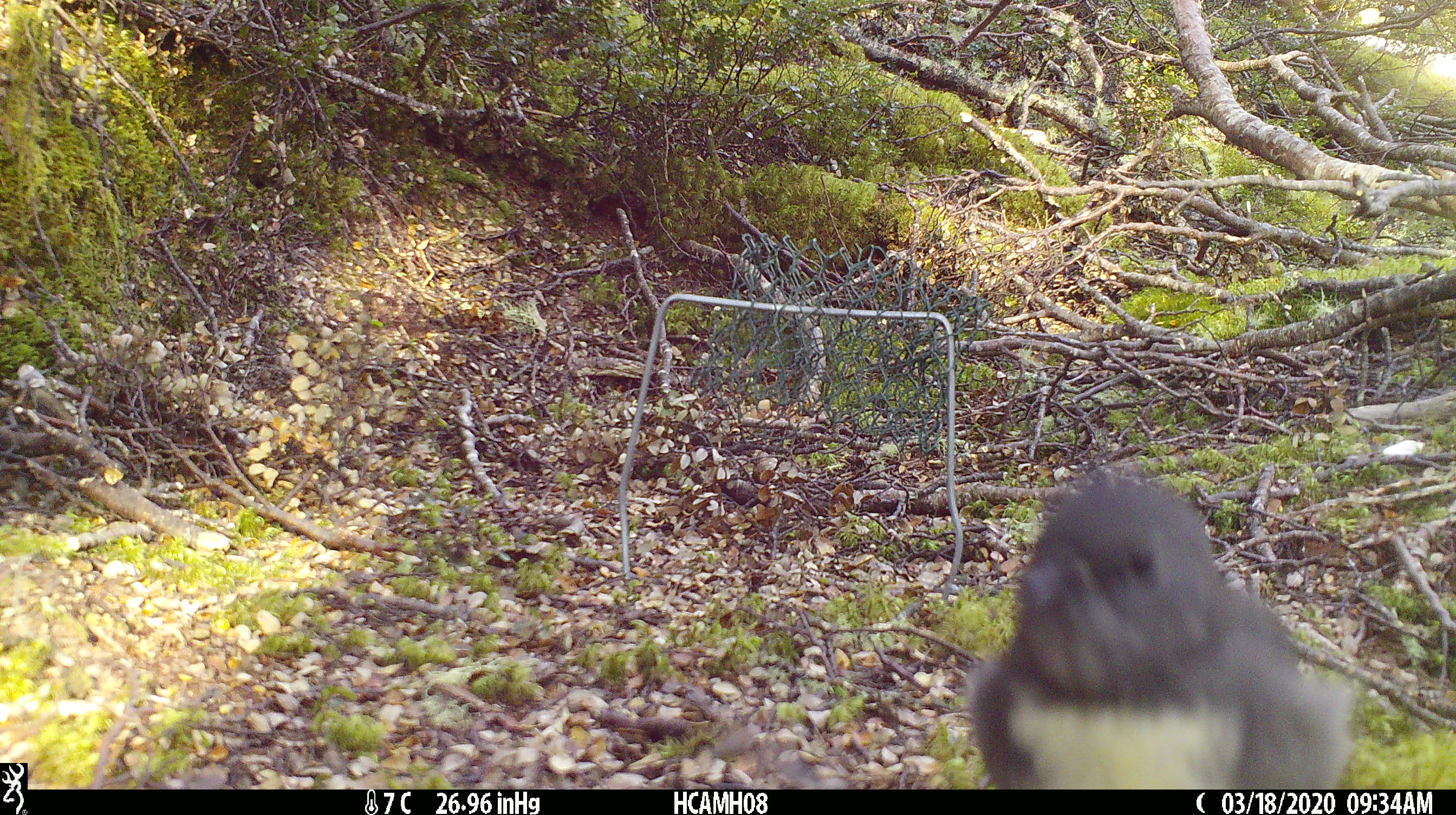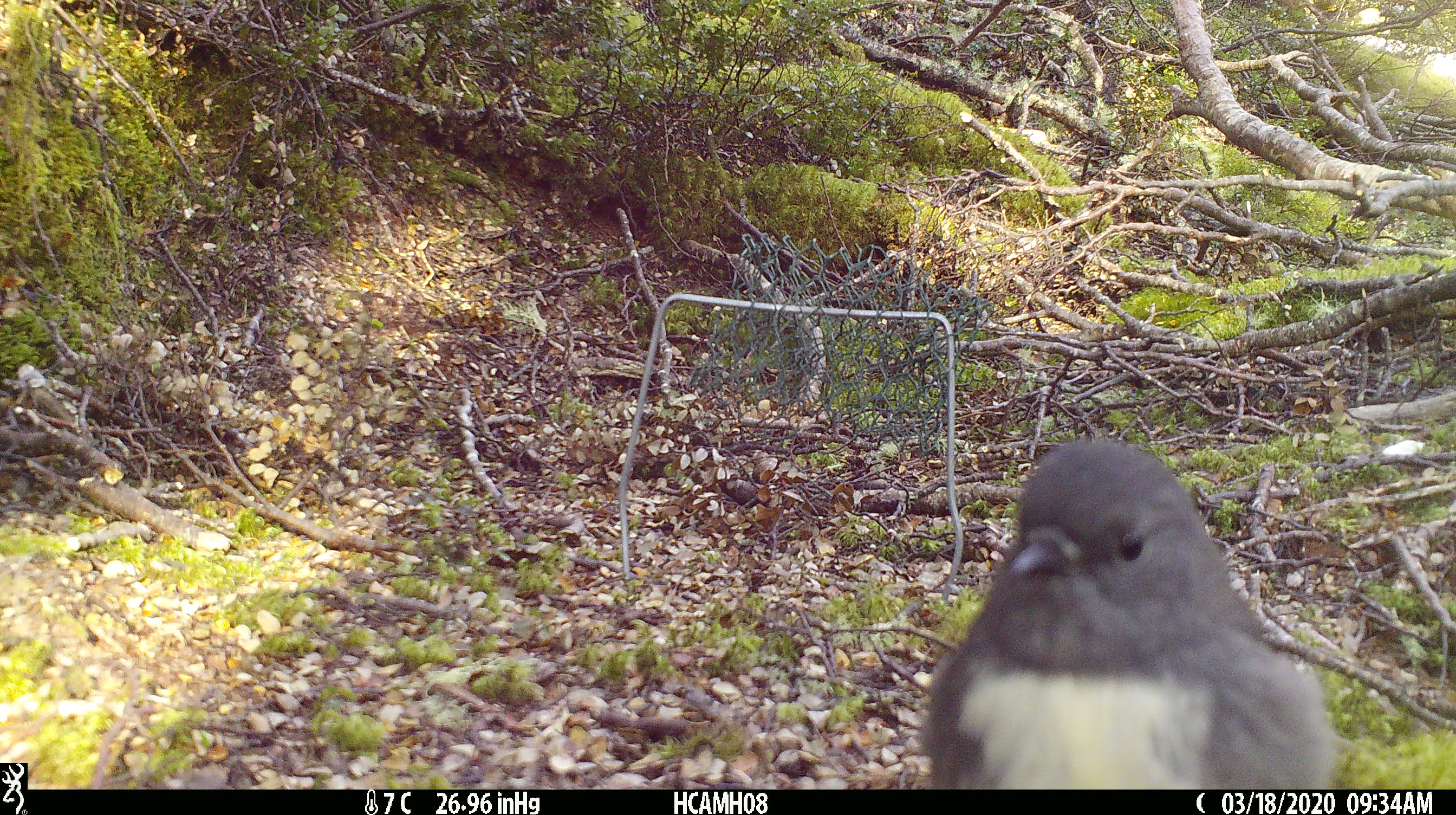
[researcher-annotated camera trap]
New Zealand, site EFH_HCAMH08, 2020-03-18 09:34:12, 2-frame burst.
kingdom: Animalia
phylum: Chordata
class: Aves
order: Passeriformes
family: Petroicidae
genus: Petroica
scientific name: Petroica australis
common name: new zealand robin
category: robin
Robin (new zealand robin) (Petroica australis).